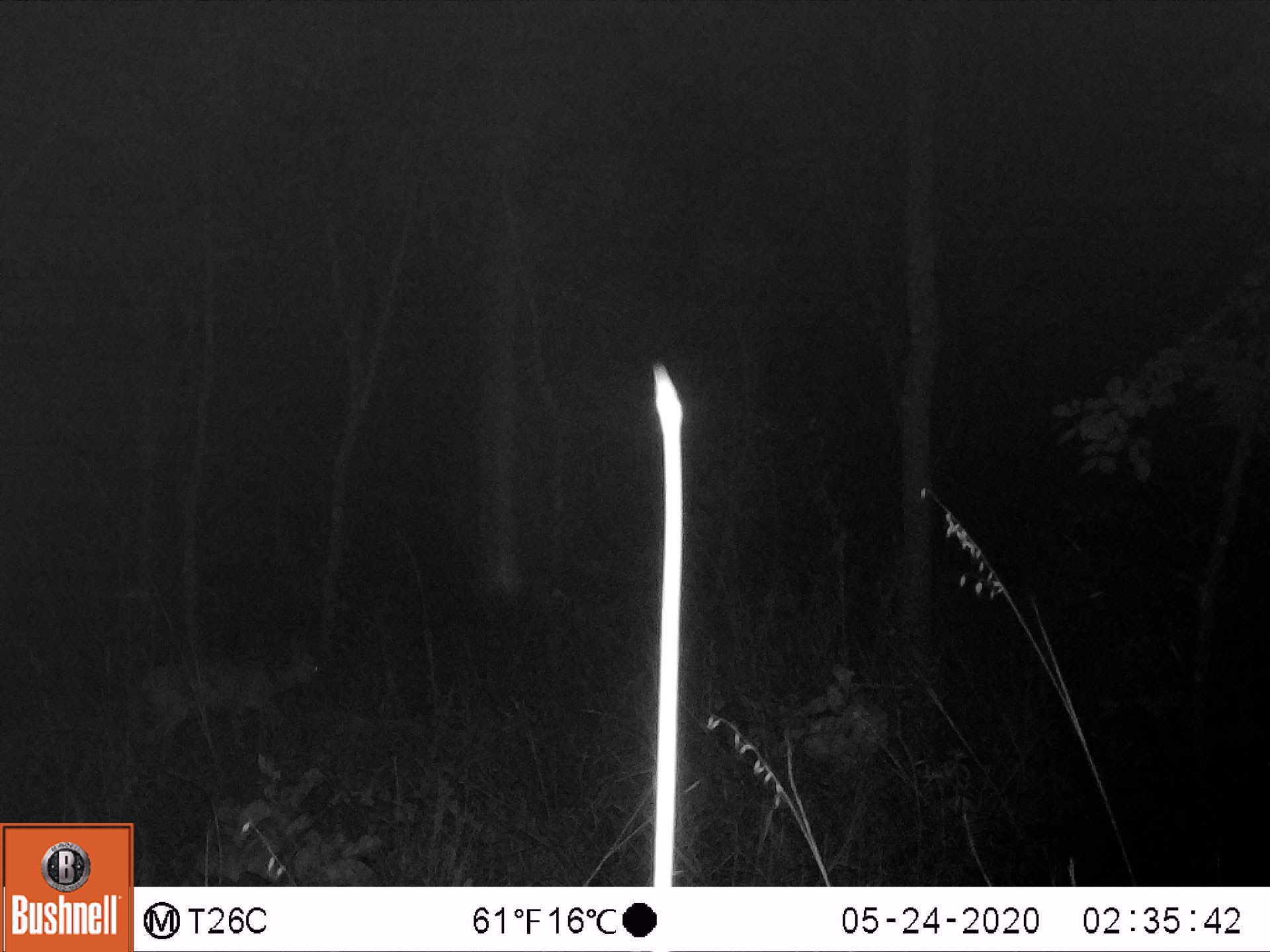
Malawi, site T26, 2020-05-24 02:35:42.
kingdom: Animalia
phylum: Chordata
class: Mammalia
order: Artiodactyla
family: Bovidae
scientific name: Antilopinae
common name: small antelope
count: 1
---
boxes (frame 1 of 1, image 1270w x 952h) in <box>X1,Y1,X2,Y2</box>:
small antelope: <box>127,622,338,780</box>